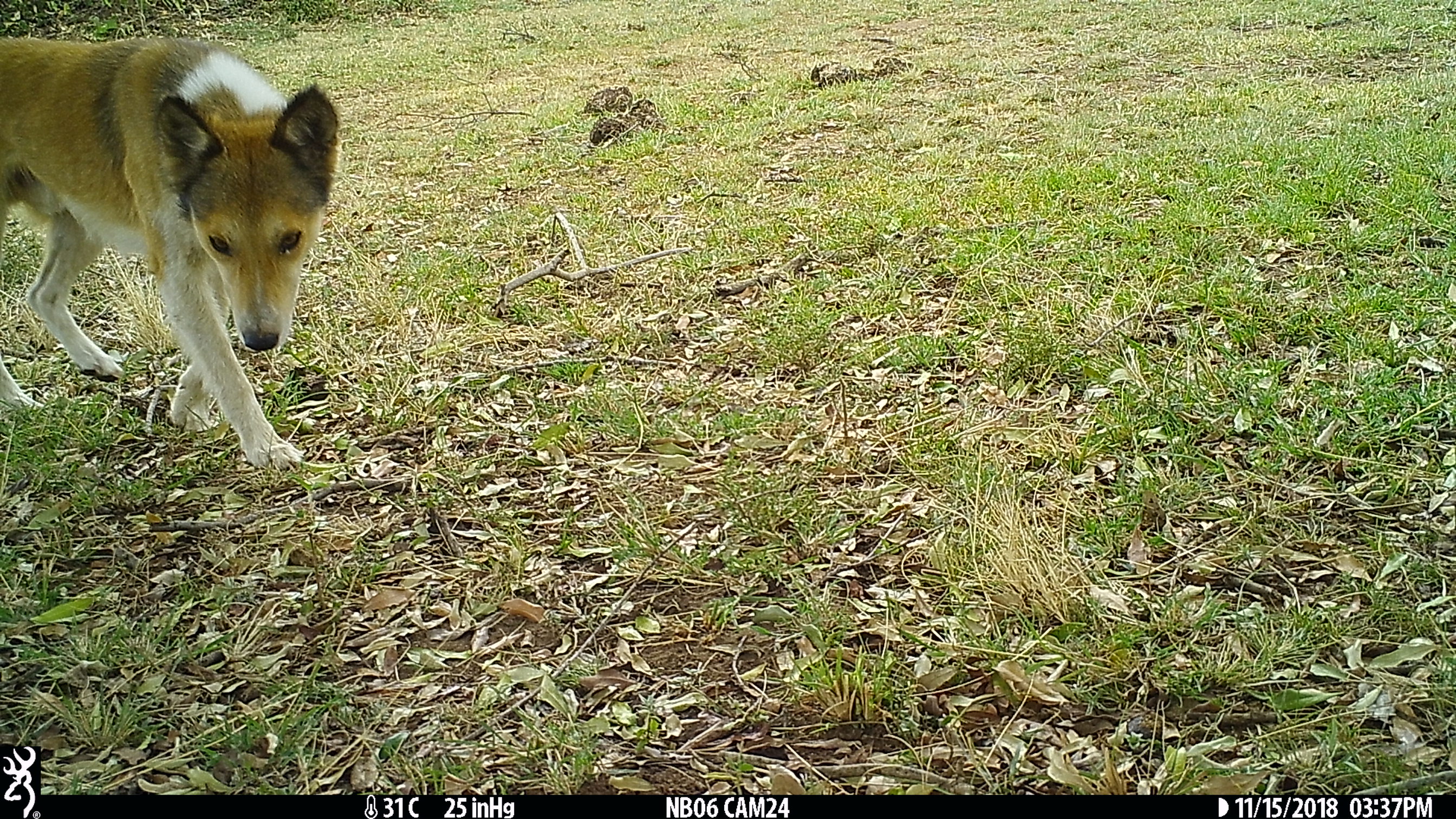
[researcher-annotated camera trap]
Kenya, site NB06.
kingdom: Animalia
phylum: Chordata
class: Mammalia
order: Carnivora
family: Canidae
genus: Canis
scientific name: Canis familiaris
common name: domestic dog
Domestic dog (Canis familiaris).